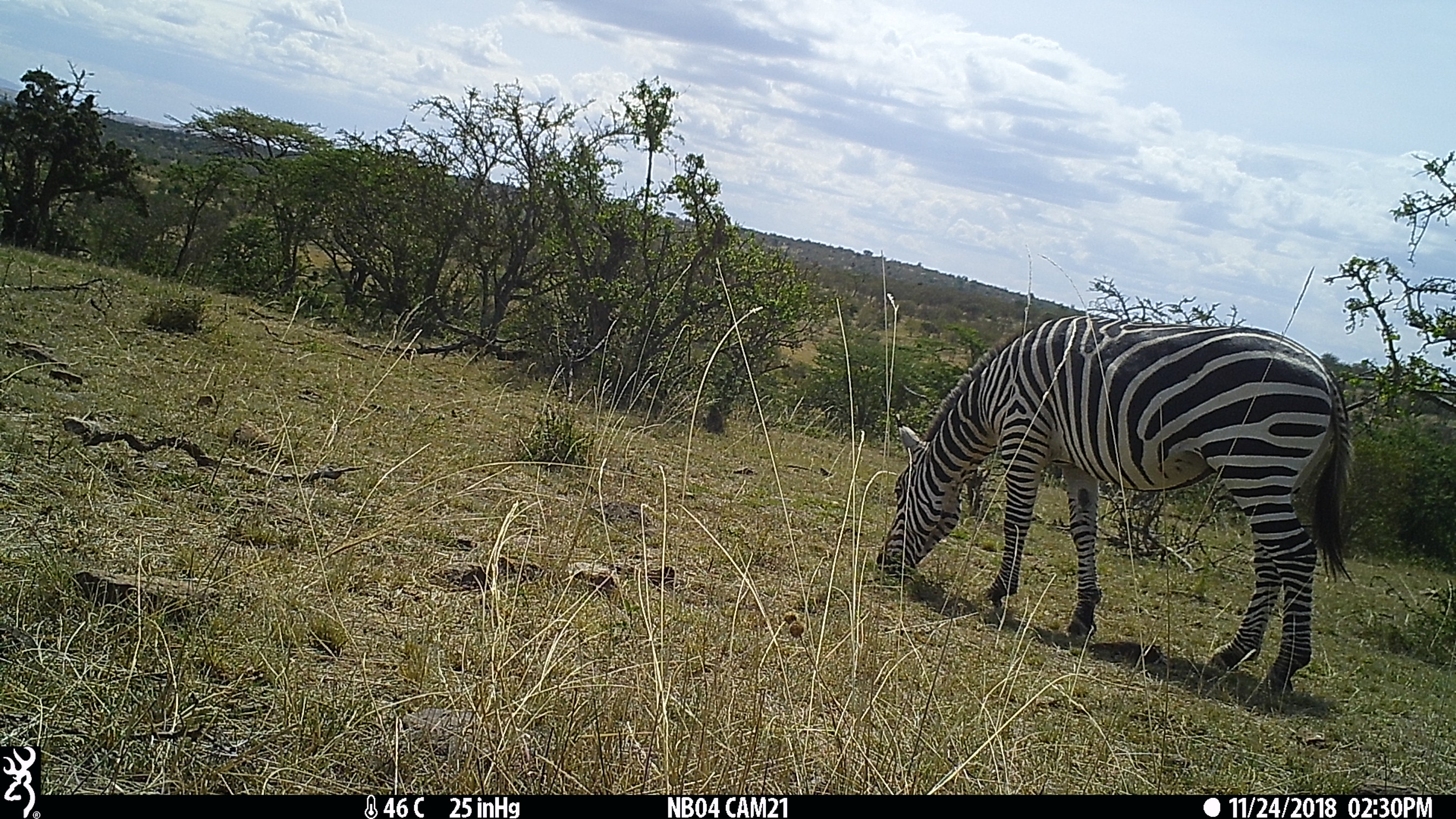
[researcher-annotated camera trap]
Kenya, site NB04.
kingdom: Animalia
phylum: Chordata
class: Mammalia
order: Perissodactyla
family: Equidae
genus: Equus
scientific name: Equus quagga burchellii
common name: burchell's zebra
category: zebra